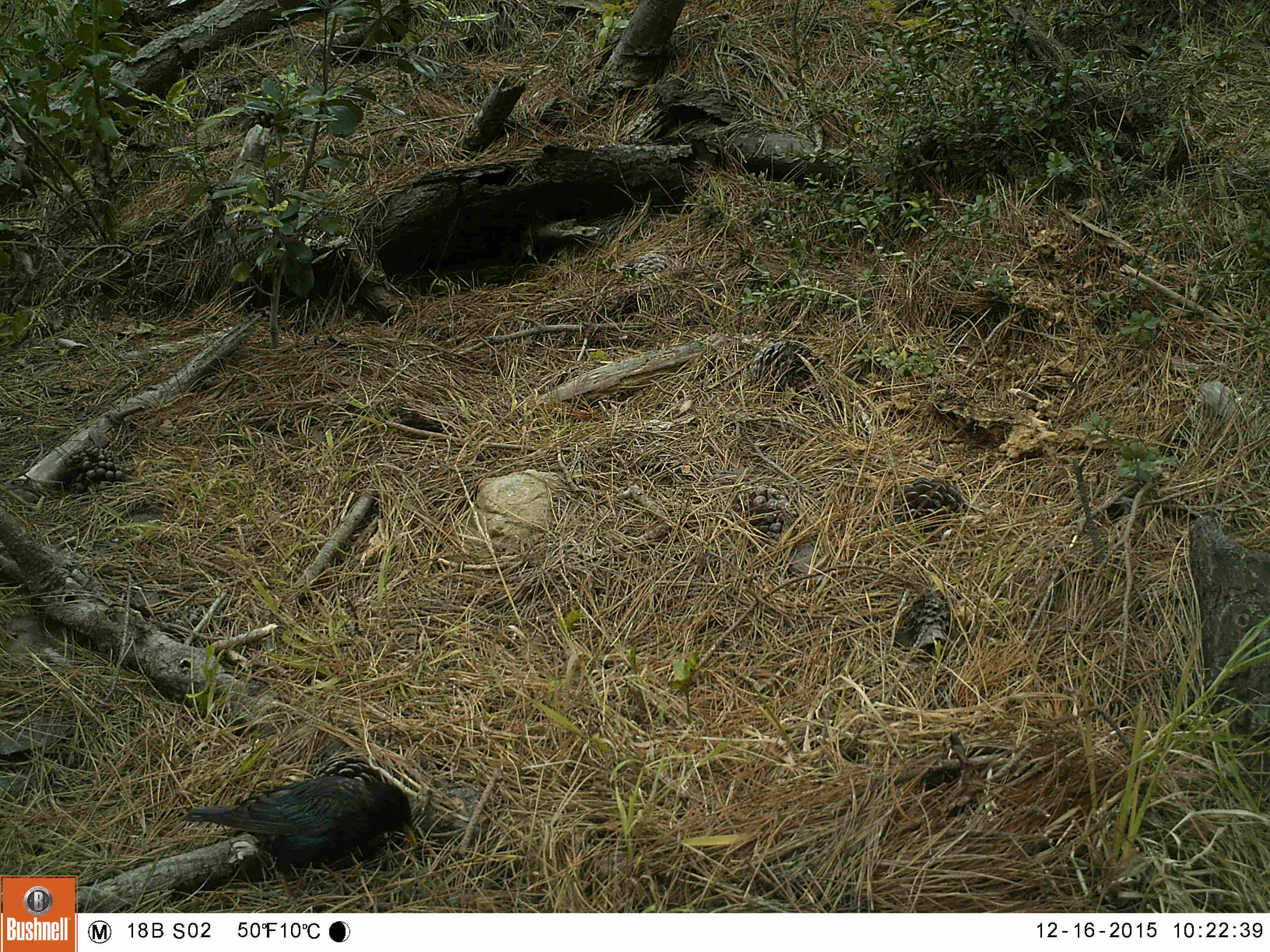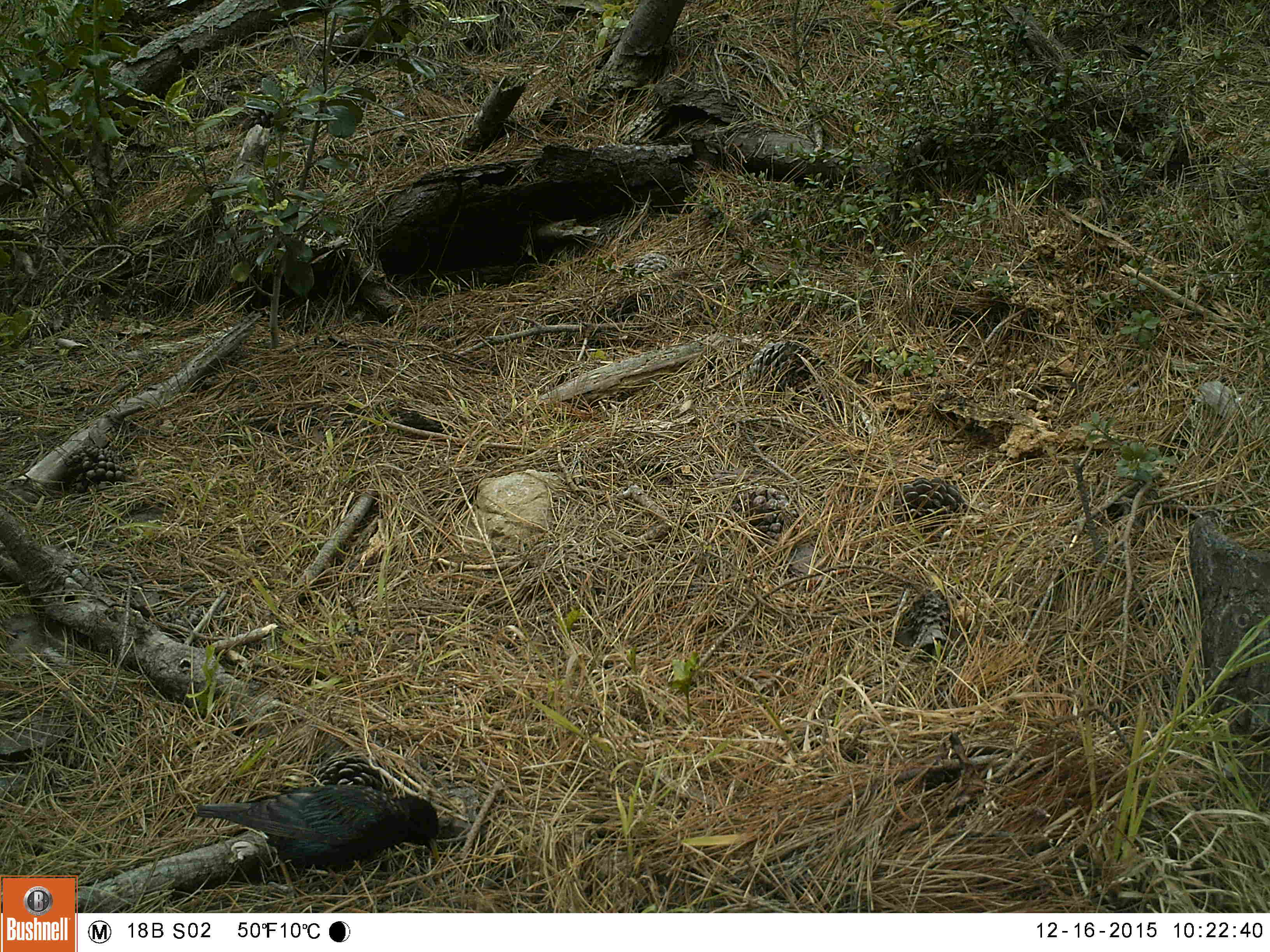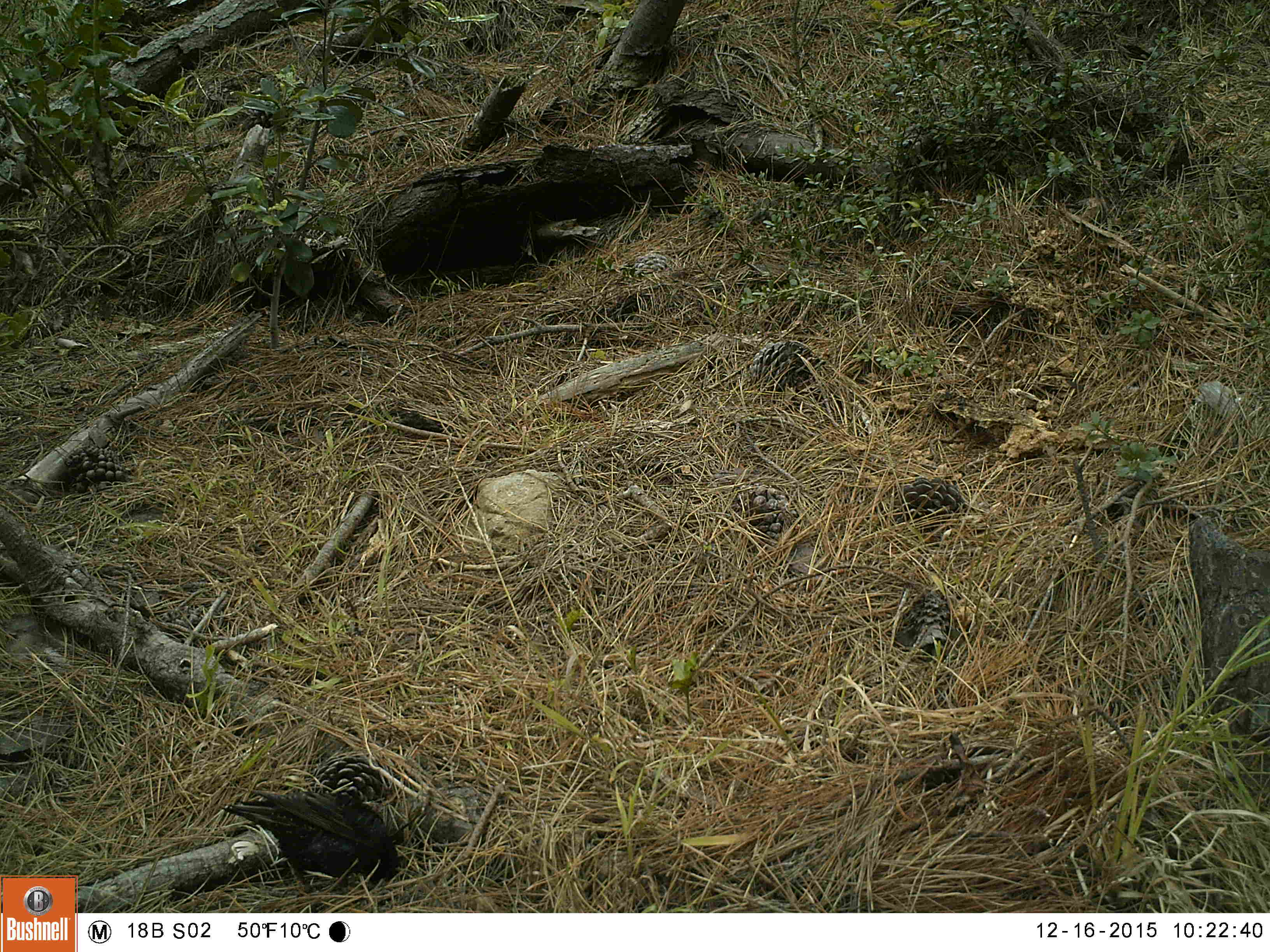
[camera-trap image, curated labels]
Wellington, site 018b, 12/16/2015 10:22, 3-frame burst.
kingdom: Animalia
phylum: Chordata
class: Aves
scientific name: Aves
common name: bird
Bird (Aves).